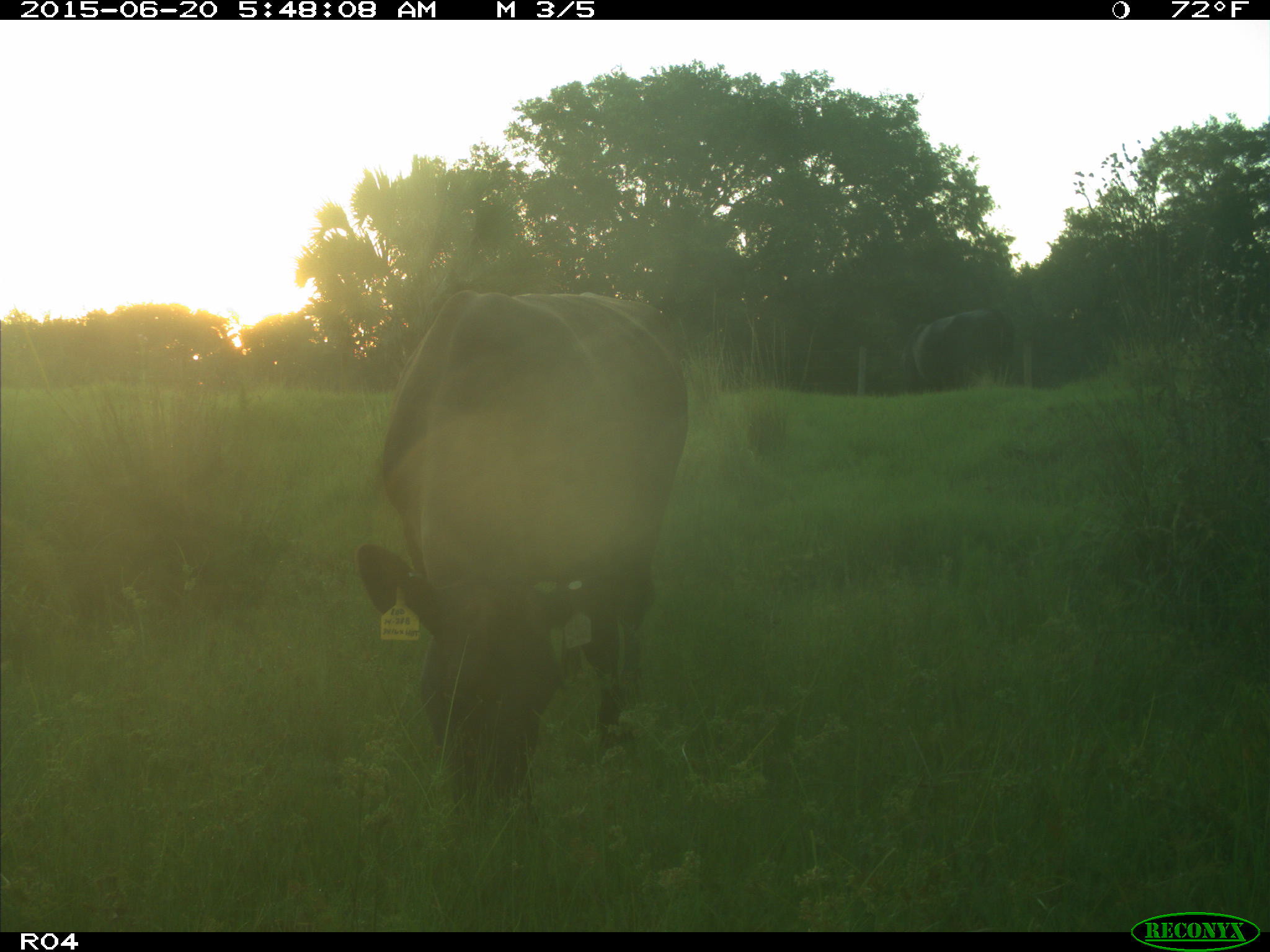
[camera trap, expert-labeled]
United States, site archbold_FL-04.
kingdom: Animalia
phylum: Chordata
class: Mammalia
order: Artiodactyla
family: Bovidae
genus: Bos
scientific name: Bos taurus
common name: domestic cow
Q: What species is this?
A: Bos taurus (domestic cow).